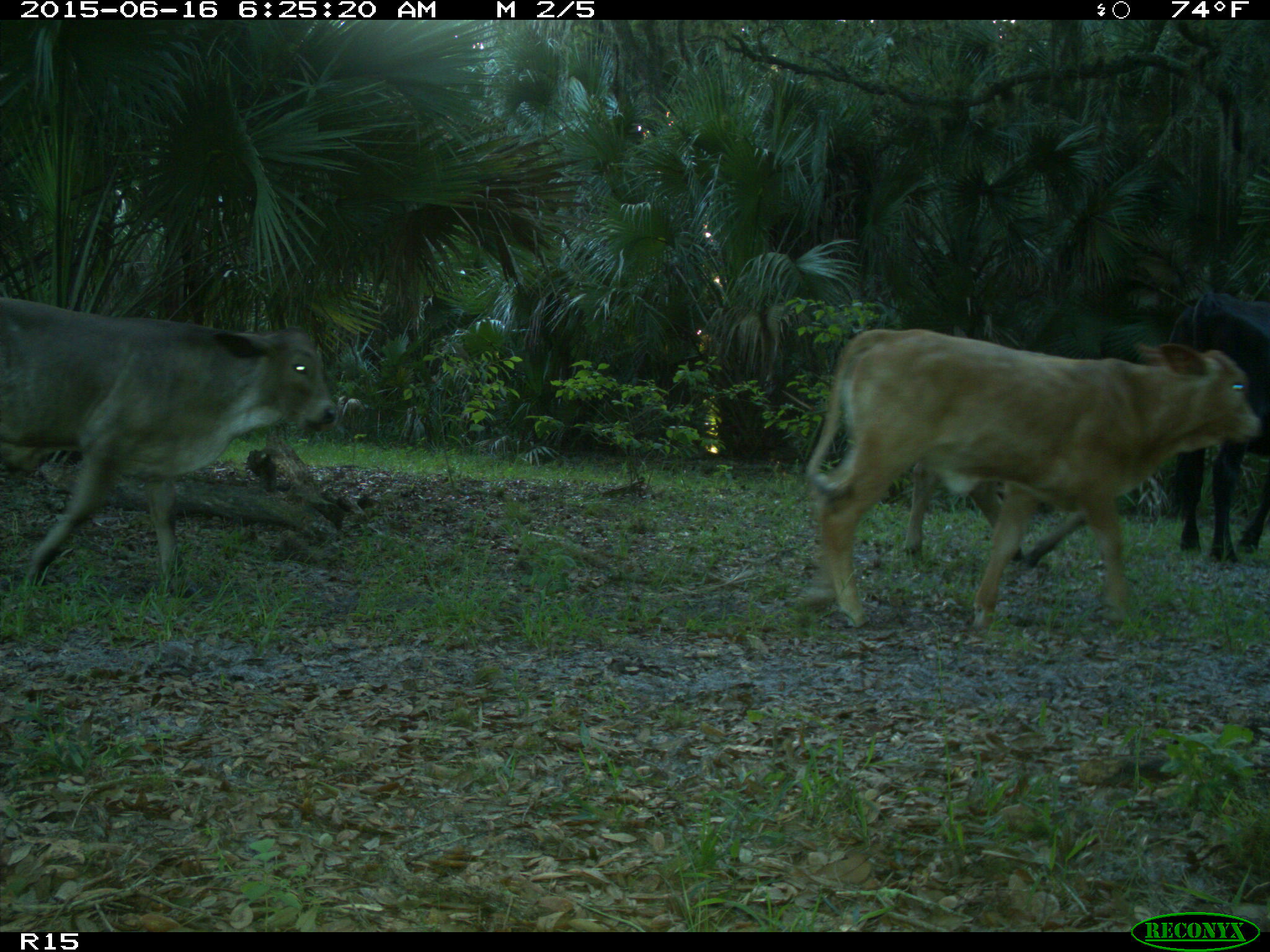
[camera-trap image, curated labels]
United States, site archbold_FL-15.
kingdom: Animalia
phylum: Chordata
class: Mammalia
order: Artiodactyla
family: Bovidae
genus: Bos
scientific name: Bos taurus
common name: domestic cow